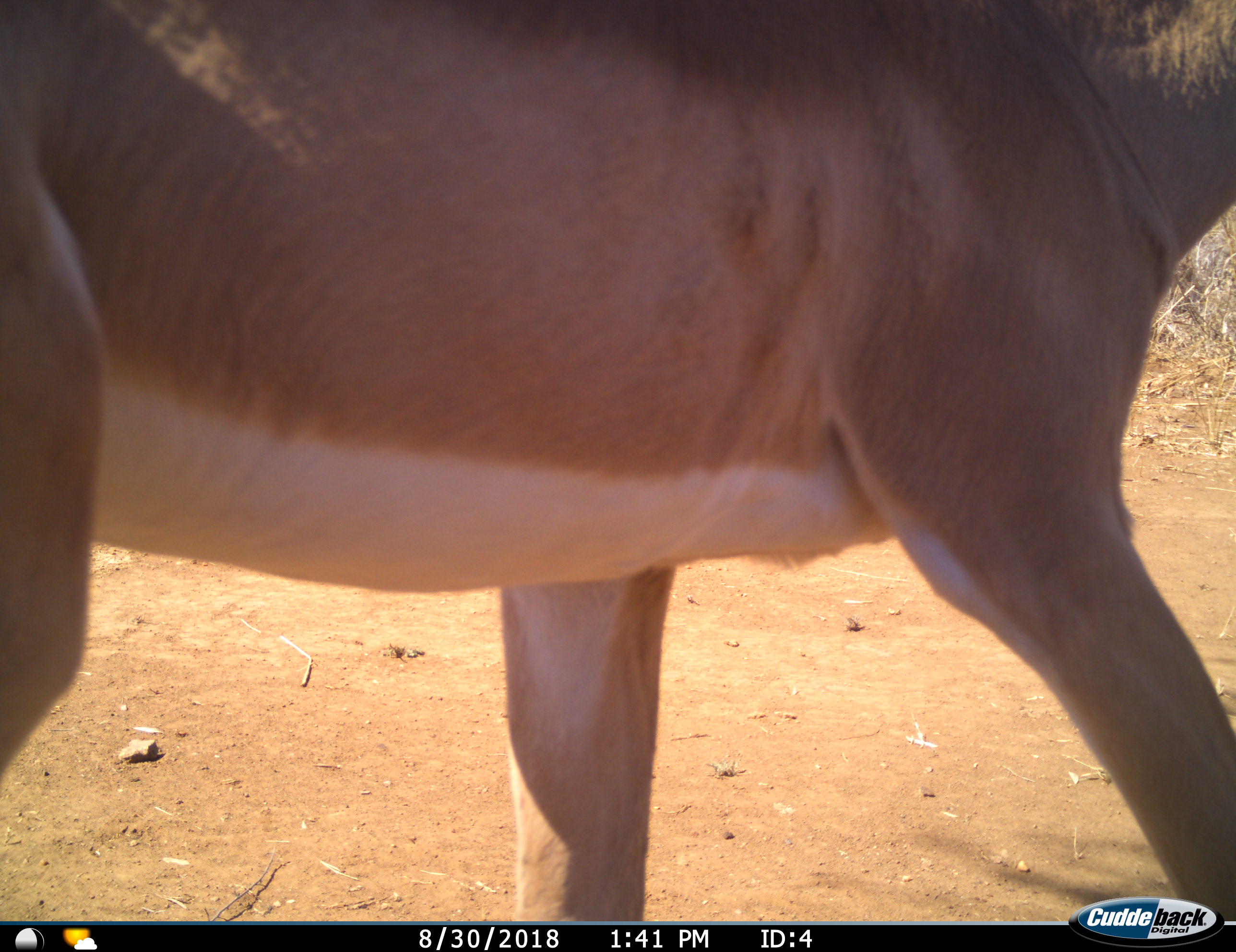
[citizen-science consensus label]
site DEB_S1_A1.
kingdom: Animalia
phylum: Chordata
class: Mammalia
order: Artiodactyla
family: Bovidae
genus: Aepyceros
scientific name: Aepyceros melampus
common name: impala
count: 1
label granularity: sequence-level